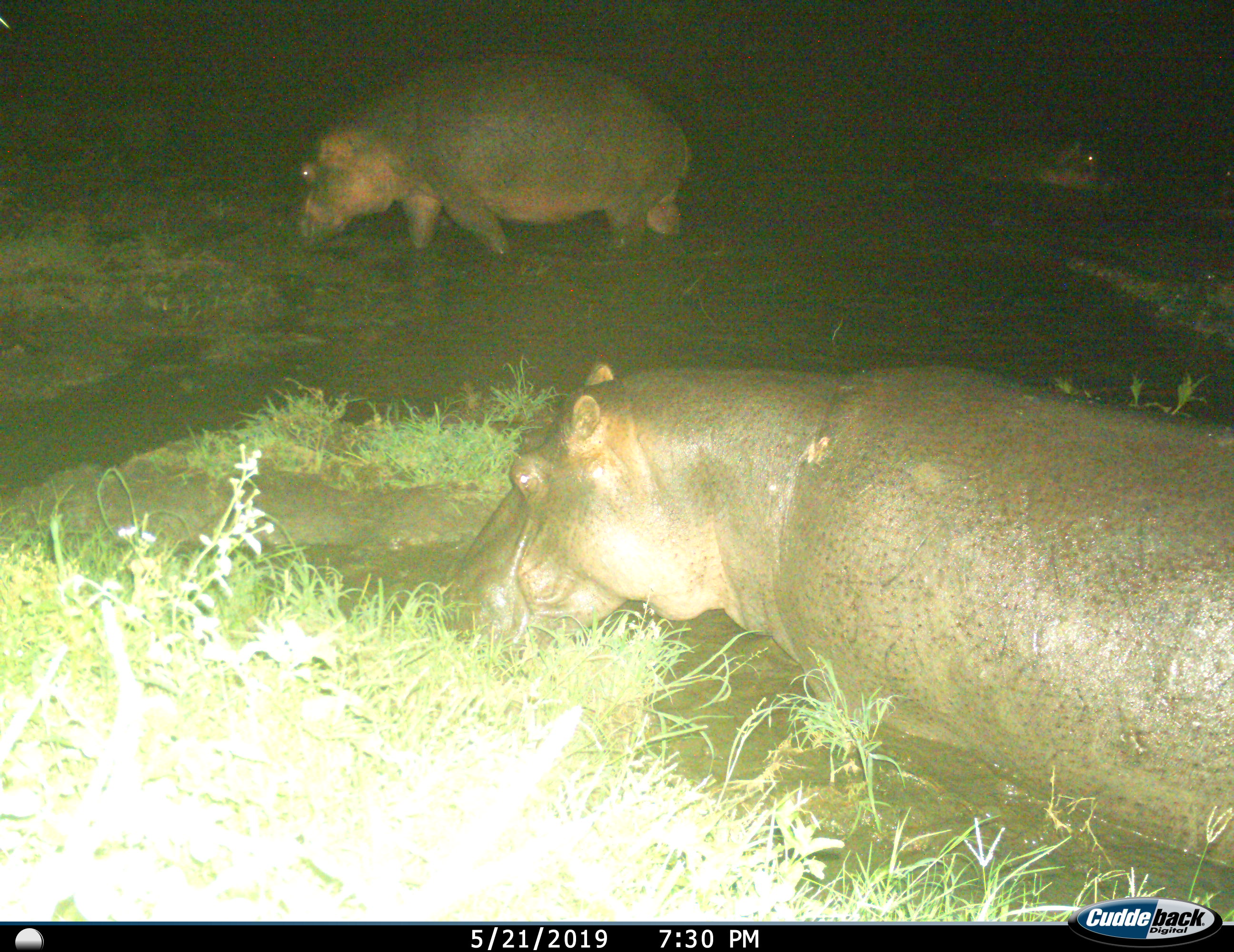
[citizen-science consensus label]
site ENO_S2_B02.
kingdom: Animalia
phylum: Chordata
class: Mammalia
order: Artiodactyla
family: Hippopotamidae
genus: Hippopotamus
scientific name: Hippopotamus amphibius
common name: hippopotamus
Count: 3.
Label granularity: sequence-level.